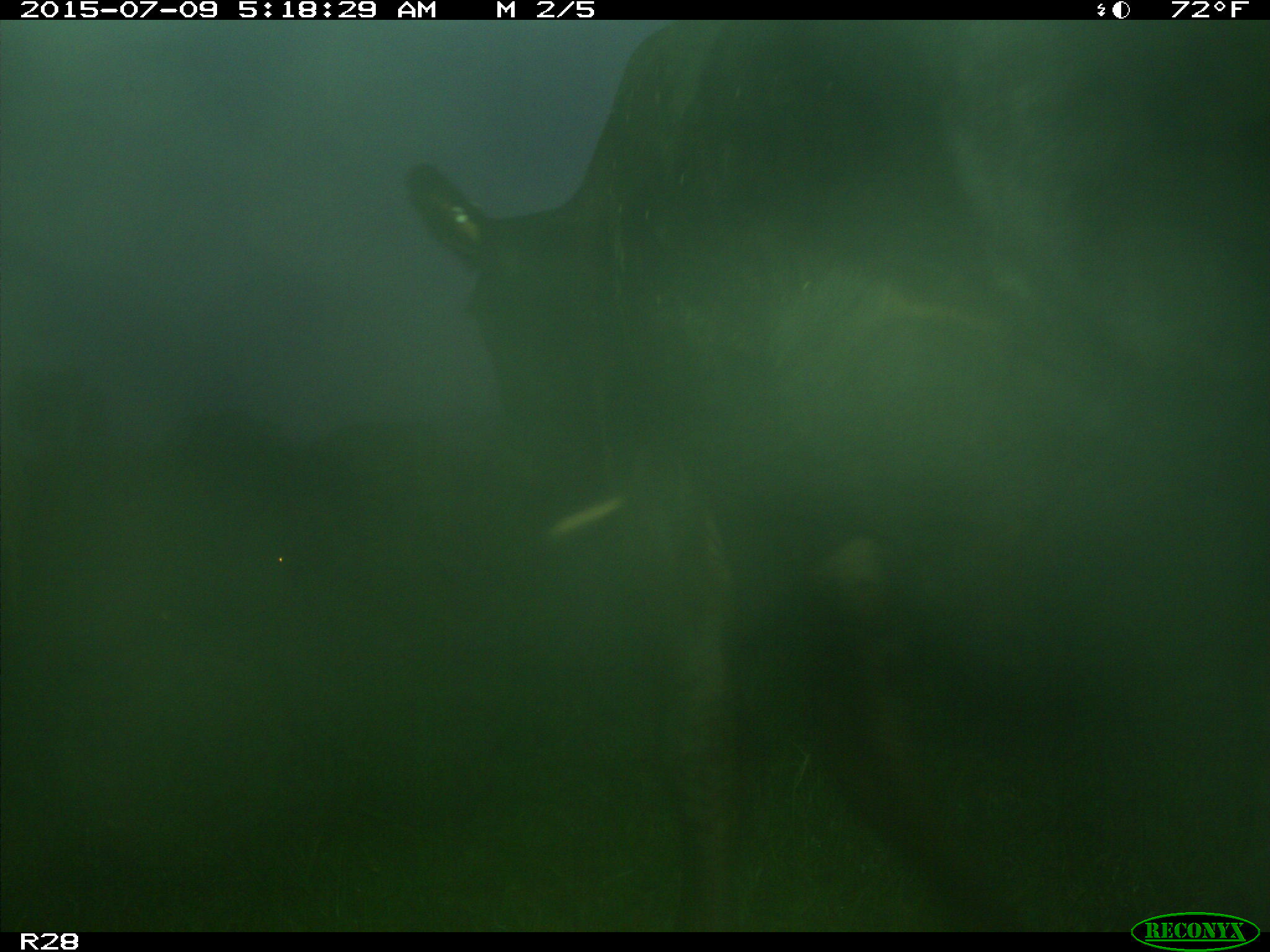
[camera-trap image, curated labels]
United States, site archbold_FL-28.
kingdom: Animalia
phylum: Chordata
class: Mammalia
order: Artiodactyla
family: Bovidae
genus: Bos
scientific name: Bos taurus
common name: domestic cow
Bos taurus (domestic cow).